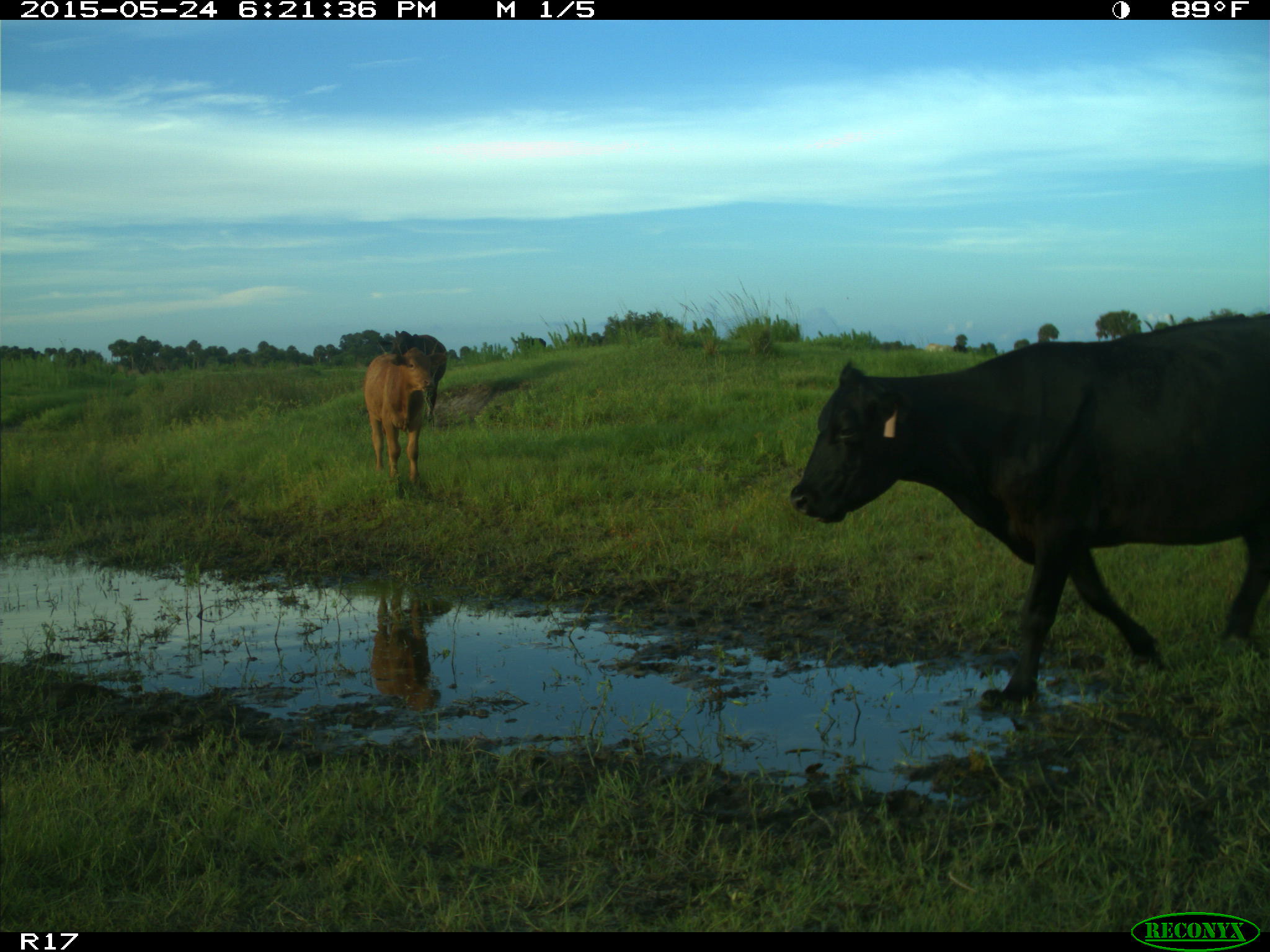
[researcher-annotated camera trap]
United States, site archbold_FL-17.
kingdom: Animalia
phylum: Chordata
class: Mammalia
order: Artiodactyla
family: Bovidae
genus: Bos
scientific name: Bos taurus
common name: domestic cow